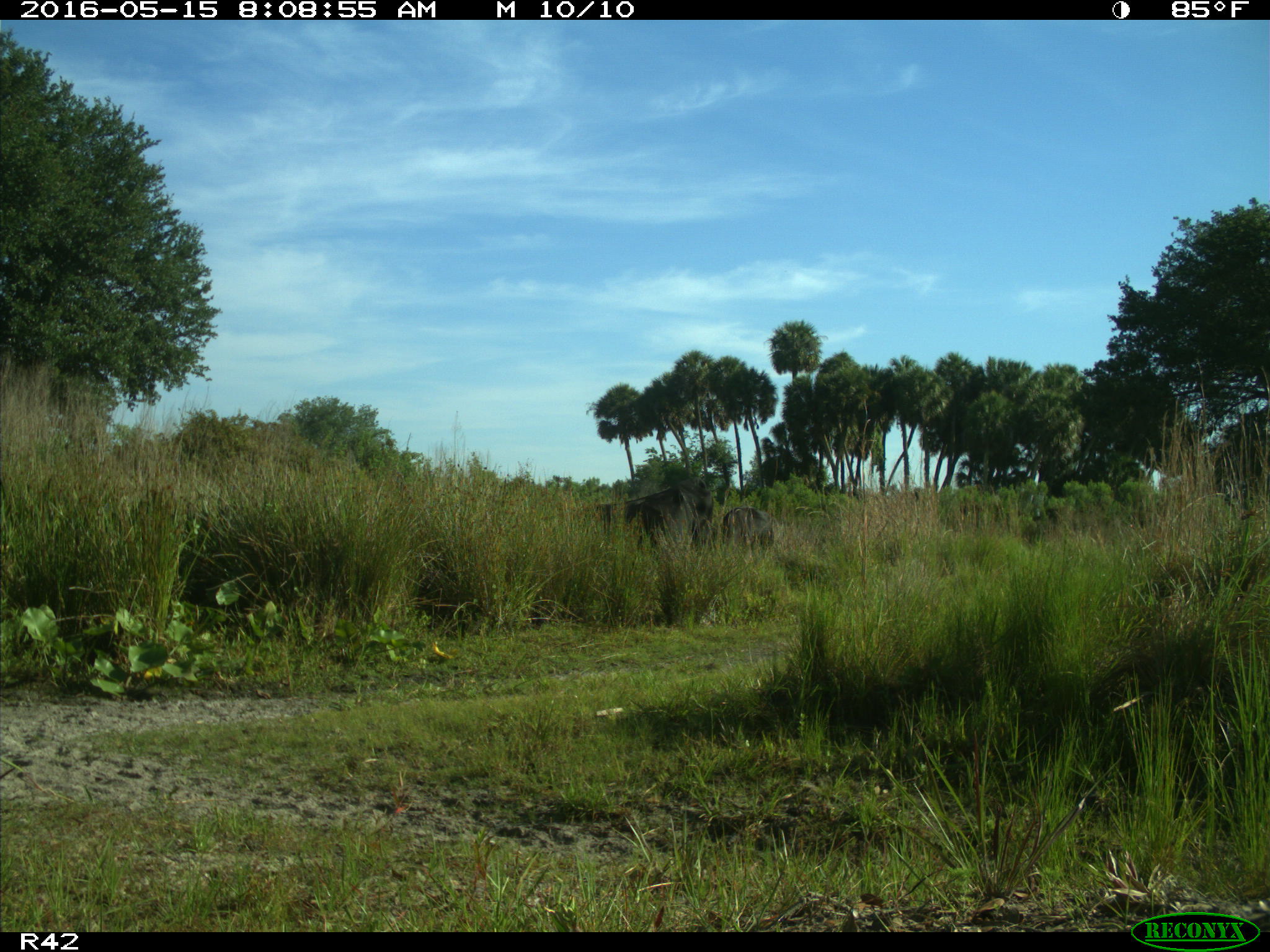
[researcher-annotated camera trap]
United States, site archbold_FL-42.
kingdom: Animalia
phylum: Chordata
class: Mammalia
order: Artiodactyla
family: Bovidae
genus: Bos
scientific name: Bos taurus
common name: domestic cow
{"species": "Bos taurus (domestic cow)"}